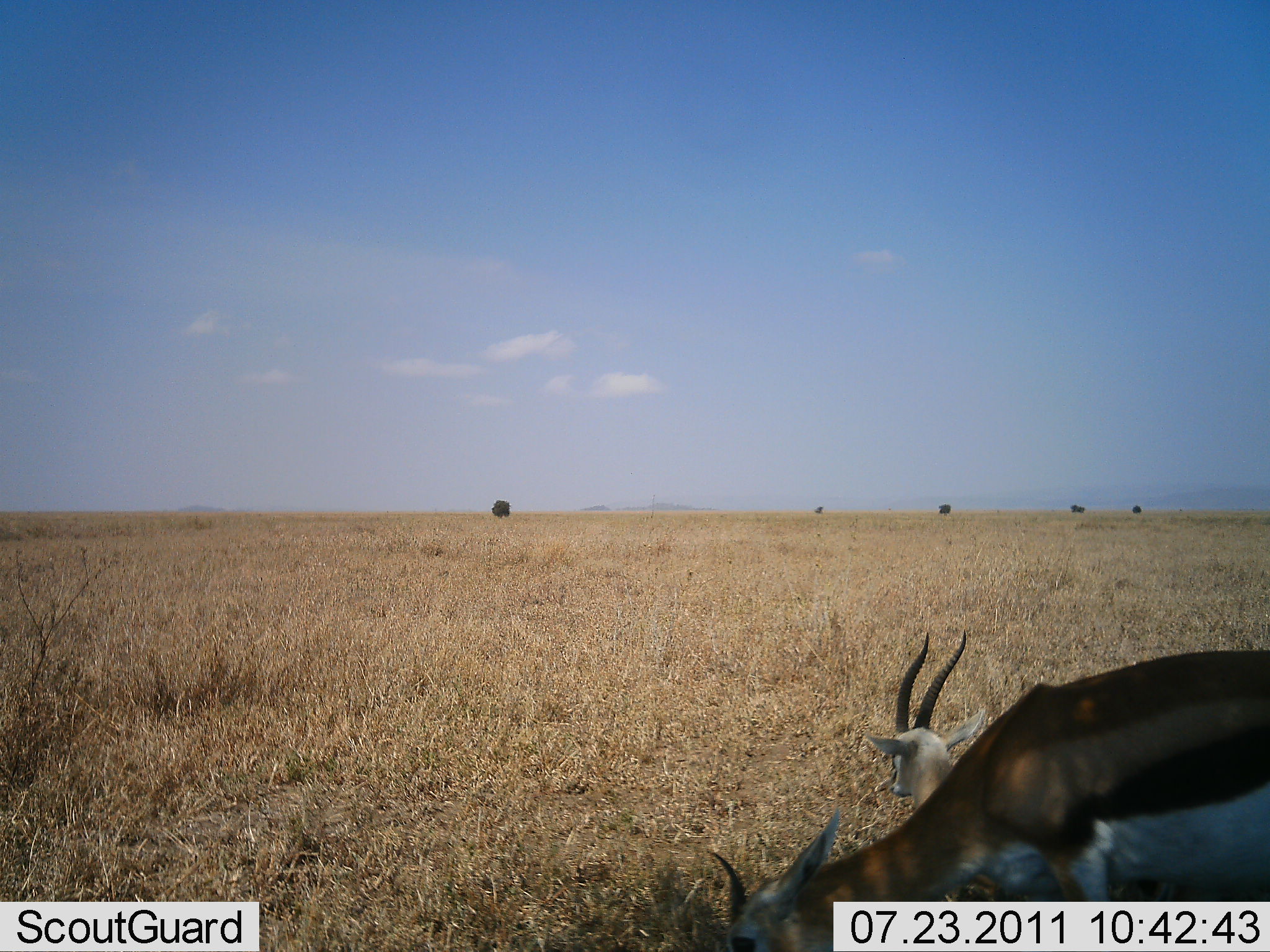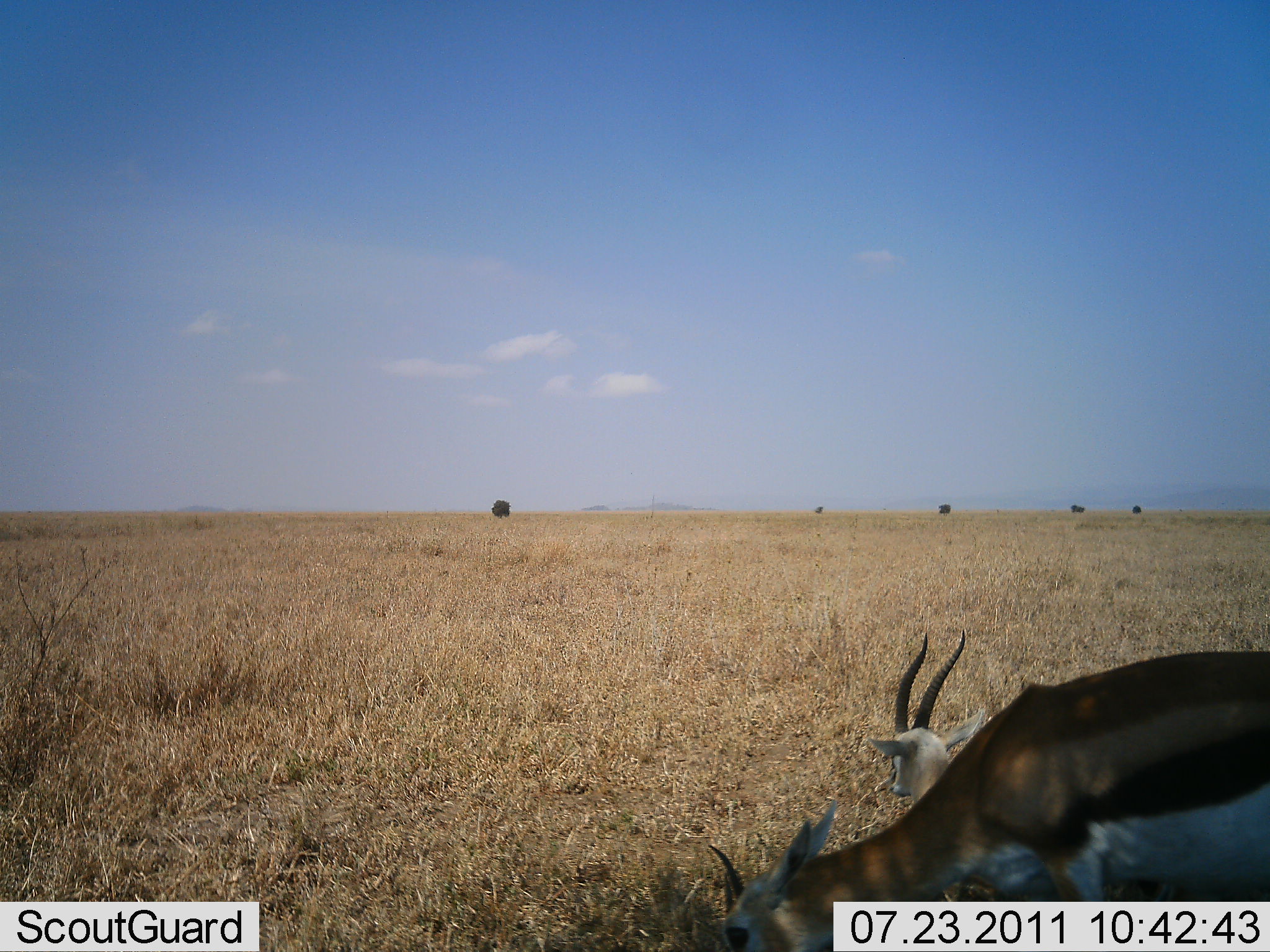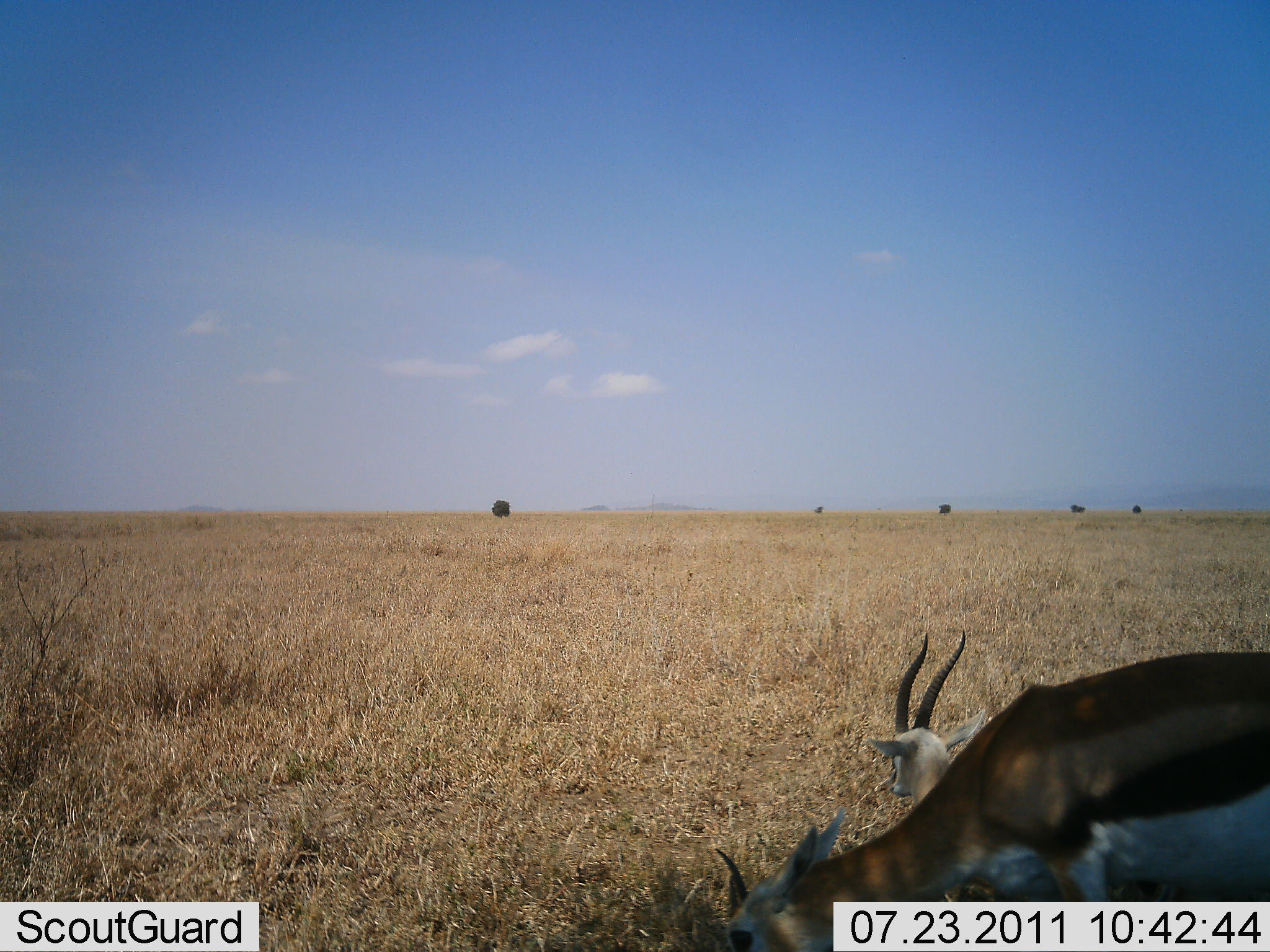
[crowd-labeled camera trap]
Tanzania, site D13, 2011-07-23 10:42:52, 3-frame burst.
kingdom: Animalia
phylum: Chordata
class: Mammalia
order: Artiodactyla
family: Bovidae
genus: Eudorcas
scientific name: Eudorcas thomsonii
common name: thomson's gazelle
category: gazellethomsons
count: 2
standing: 60%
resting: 70%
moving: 0%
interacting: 0%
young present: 0%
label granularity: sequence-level